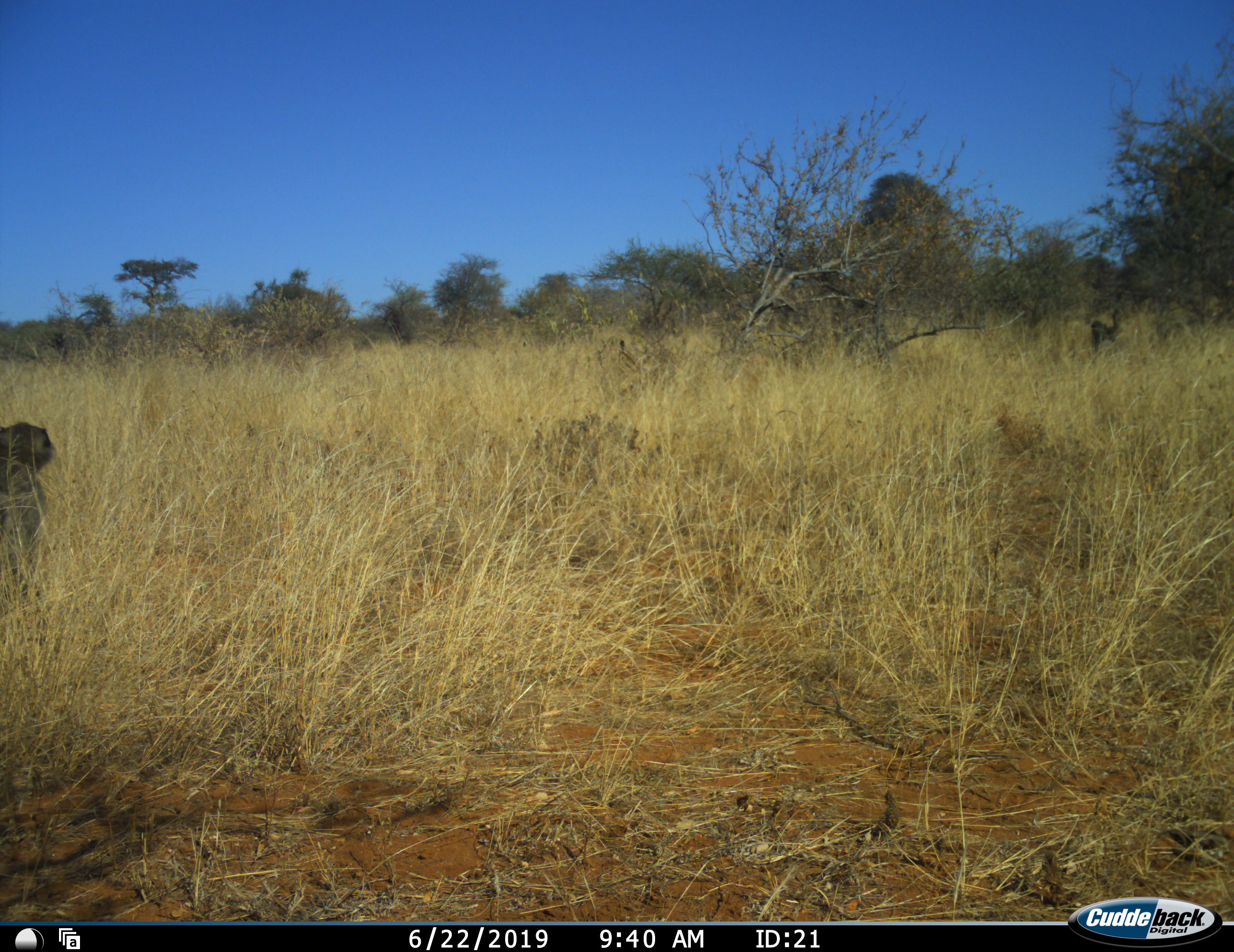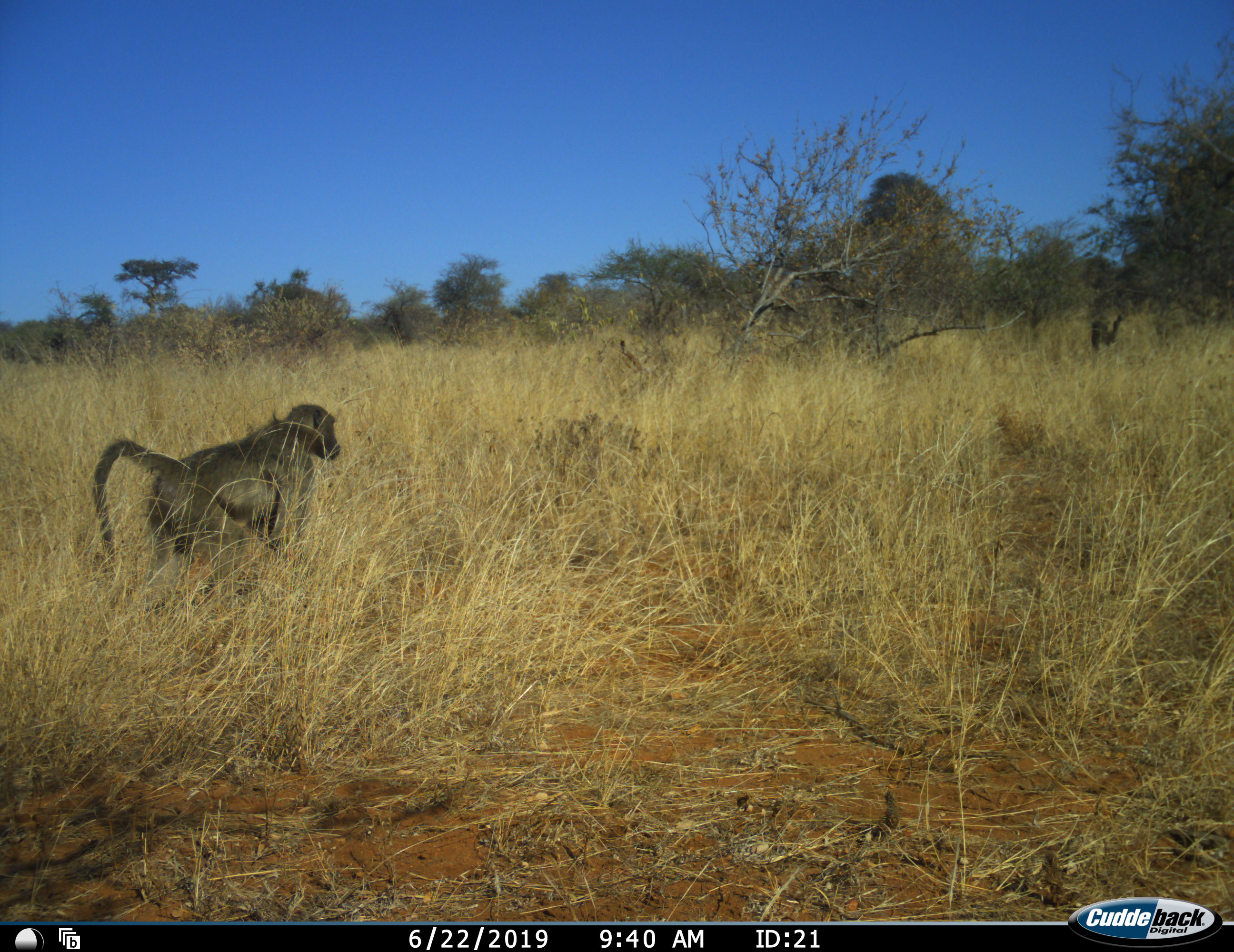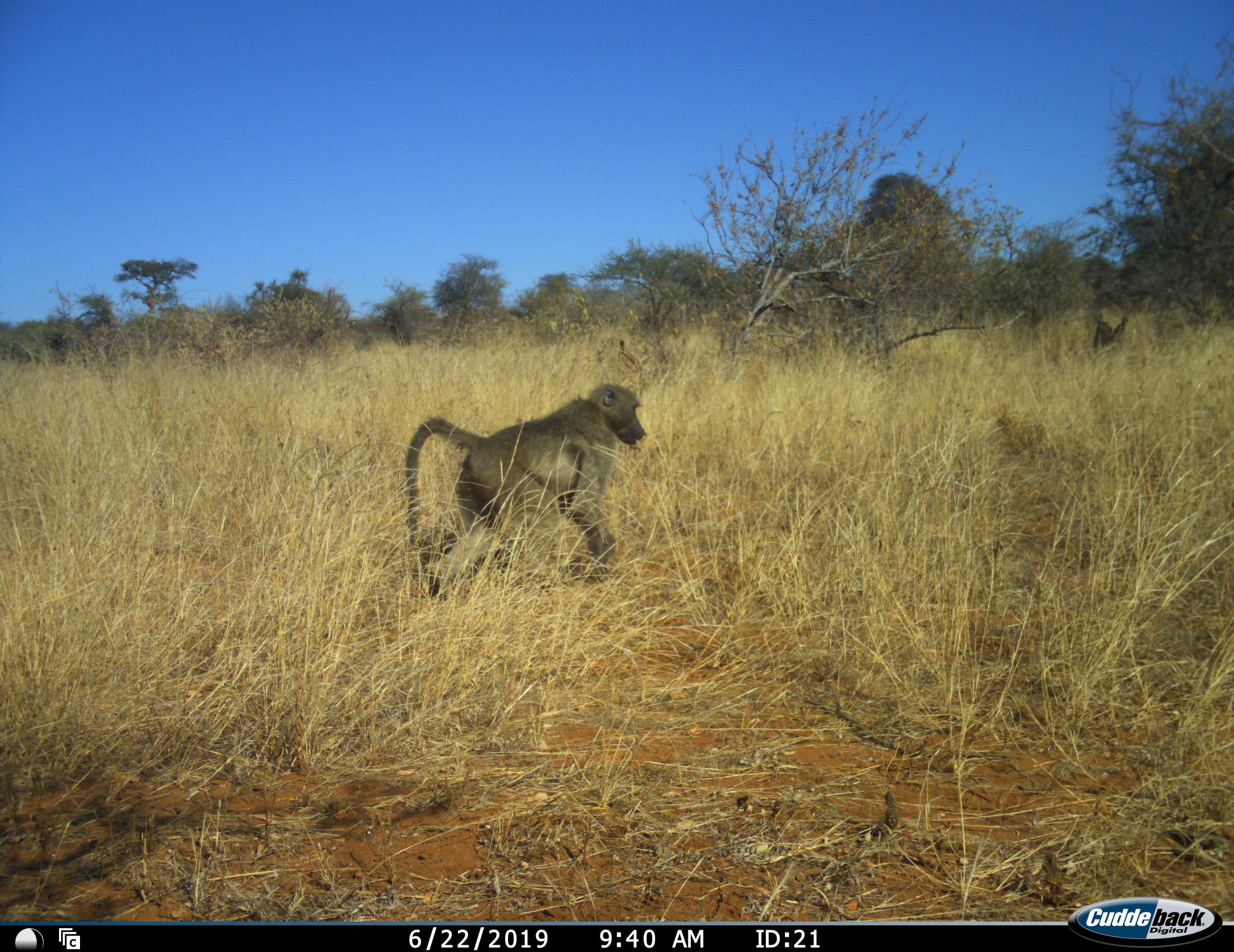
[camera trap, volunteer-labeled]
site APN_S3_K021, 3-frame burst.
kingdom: Animalia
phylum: Chordata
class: Mammalia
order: Primates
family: Cercopithecidae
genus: Papio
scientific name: Papio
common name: baboon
Baboon (Papio), count 2. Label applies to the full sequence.